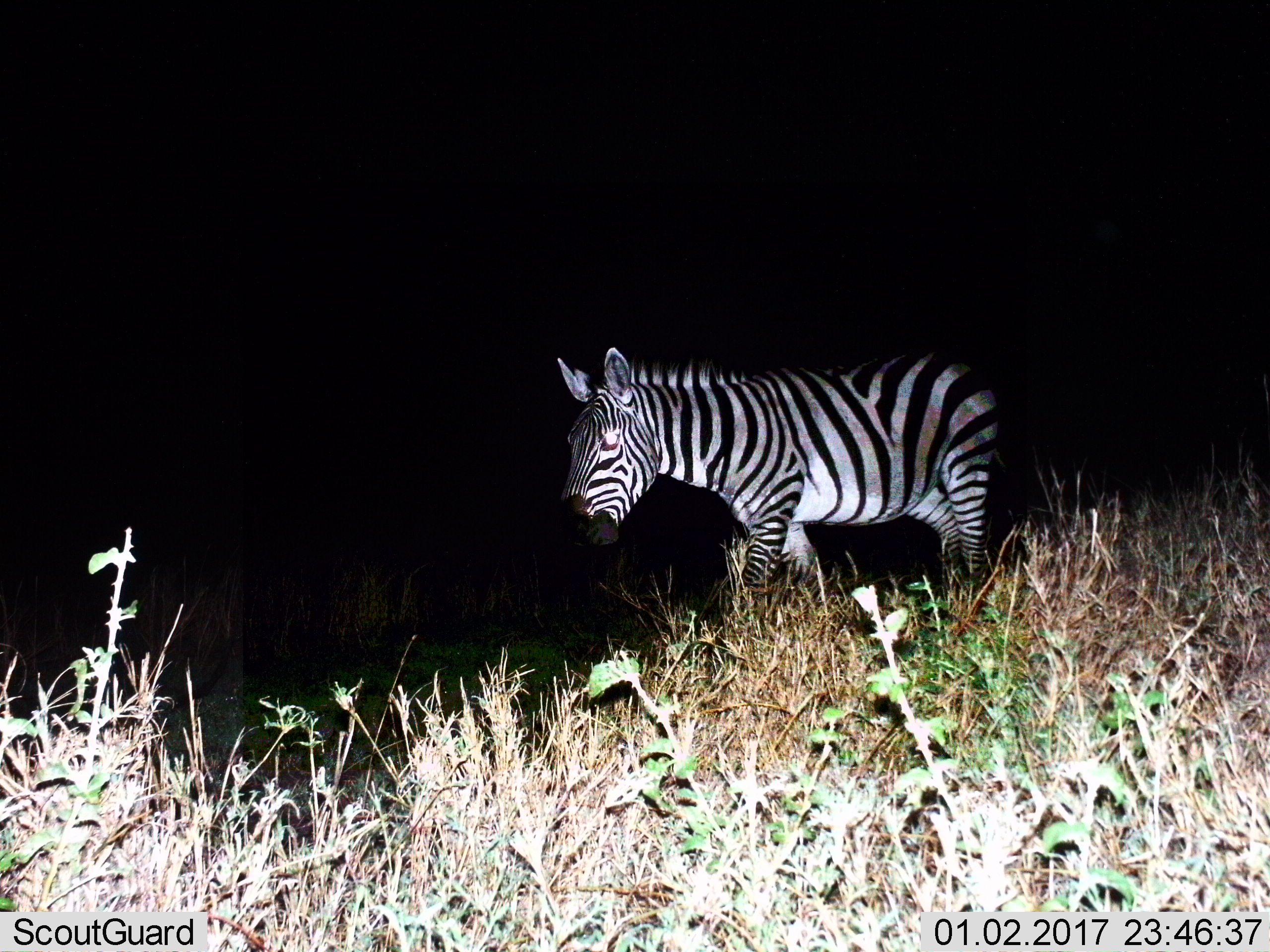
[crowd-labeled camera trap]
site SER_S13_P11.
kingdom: Animalia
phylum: Chordata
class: Mammalia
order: Perissodactyla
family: Equidae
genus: Equus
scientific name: Equus quagga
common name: plains zebra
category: zebraplains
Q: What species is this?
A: Zebraplains (plains zebra) (Equus quagga).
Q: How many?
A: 1.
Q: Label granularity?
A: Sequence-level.